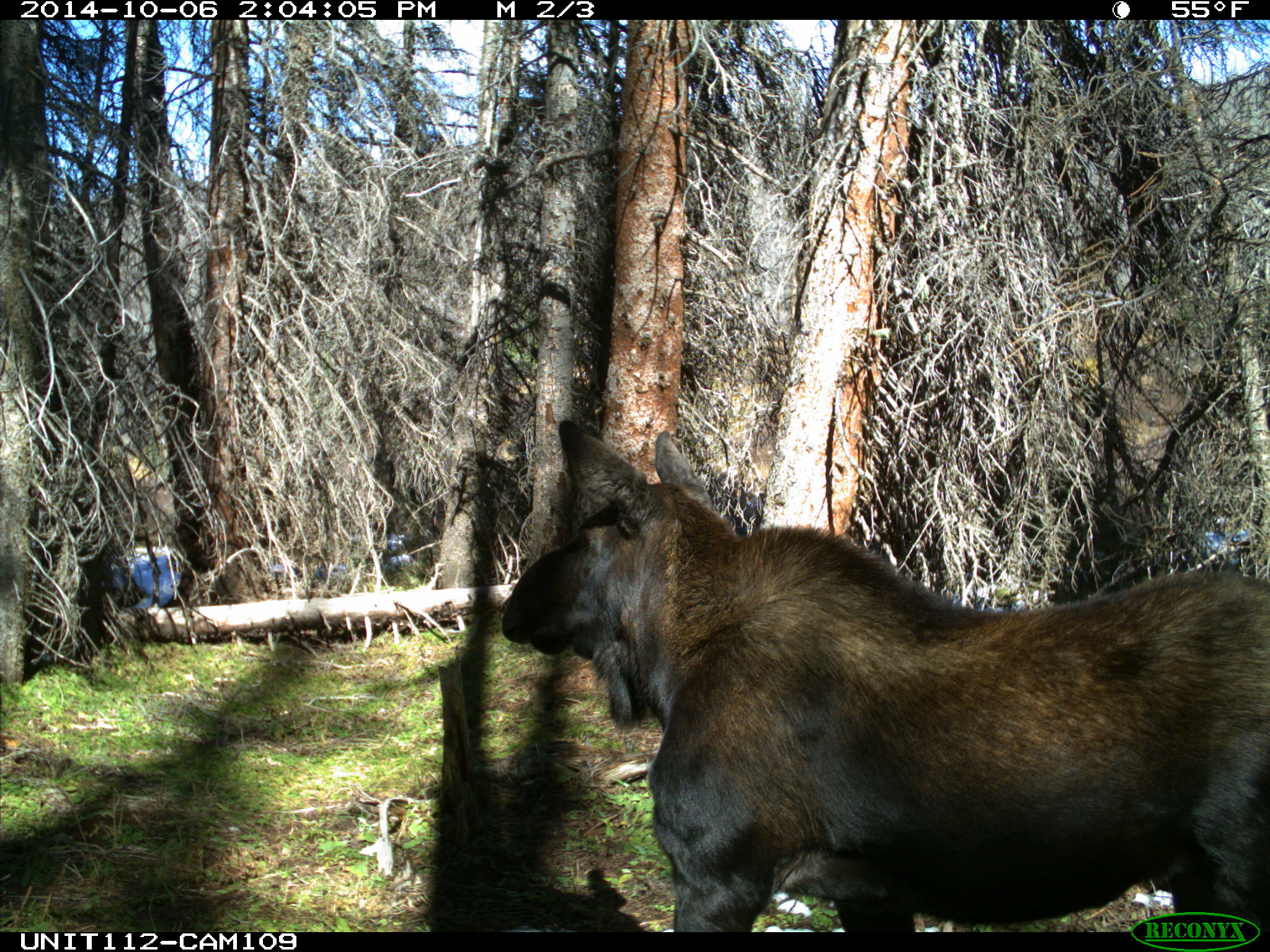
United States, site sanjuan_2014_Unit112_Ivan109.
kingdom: Animalia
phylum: Chordata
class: Mammalia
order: Artiodactyla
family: Cervidae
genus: Alces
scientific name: Alces alces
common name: moose